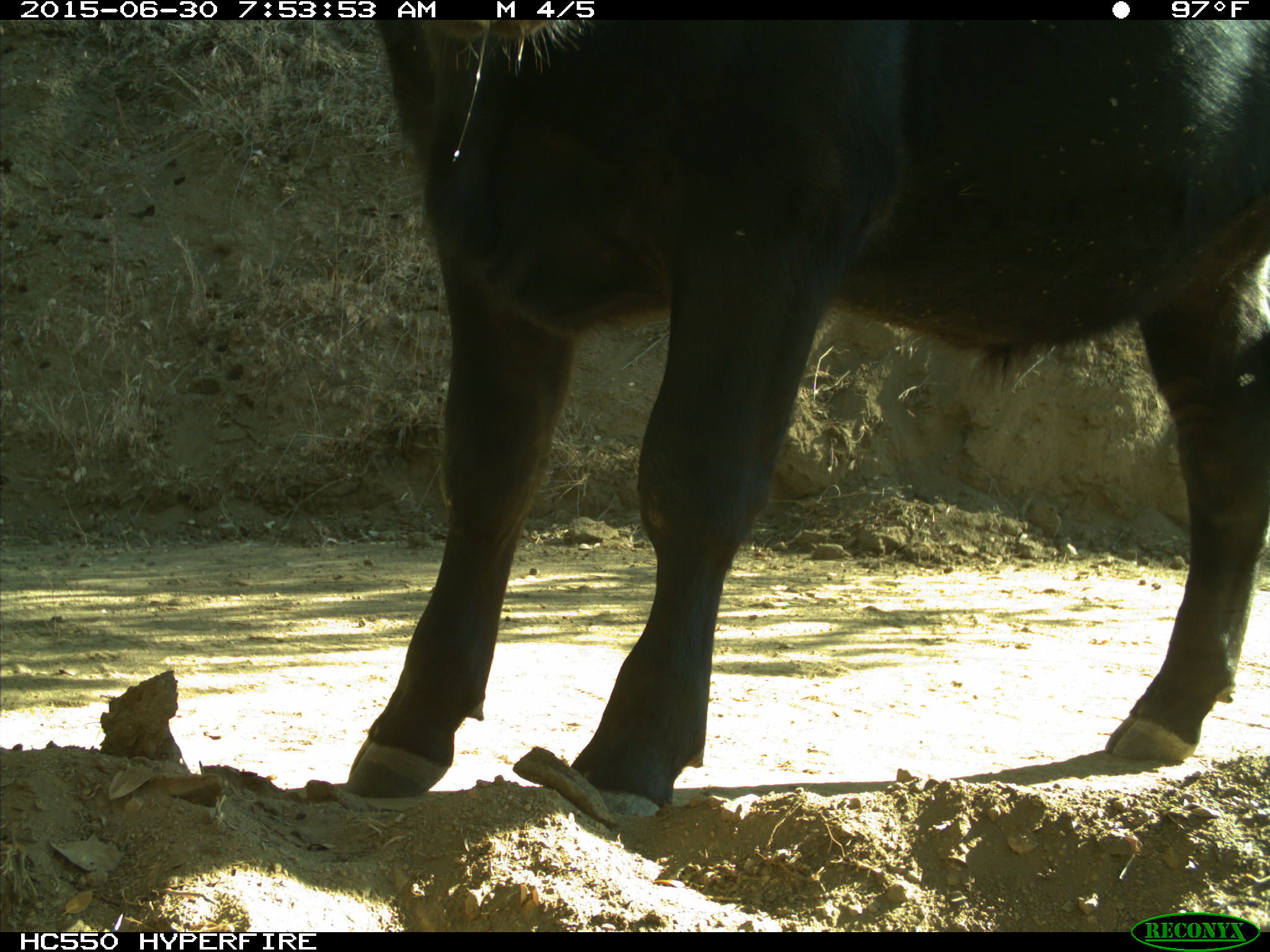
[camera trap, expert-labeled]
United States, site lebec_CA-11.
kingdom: Animalia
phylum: Chordata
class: Mammalia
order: Artiodactyla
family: Bovidae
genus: Bos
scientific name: Bos taurus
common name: domestic cow